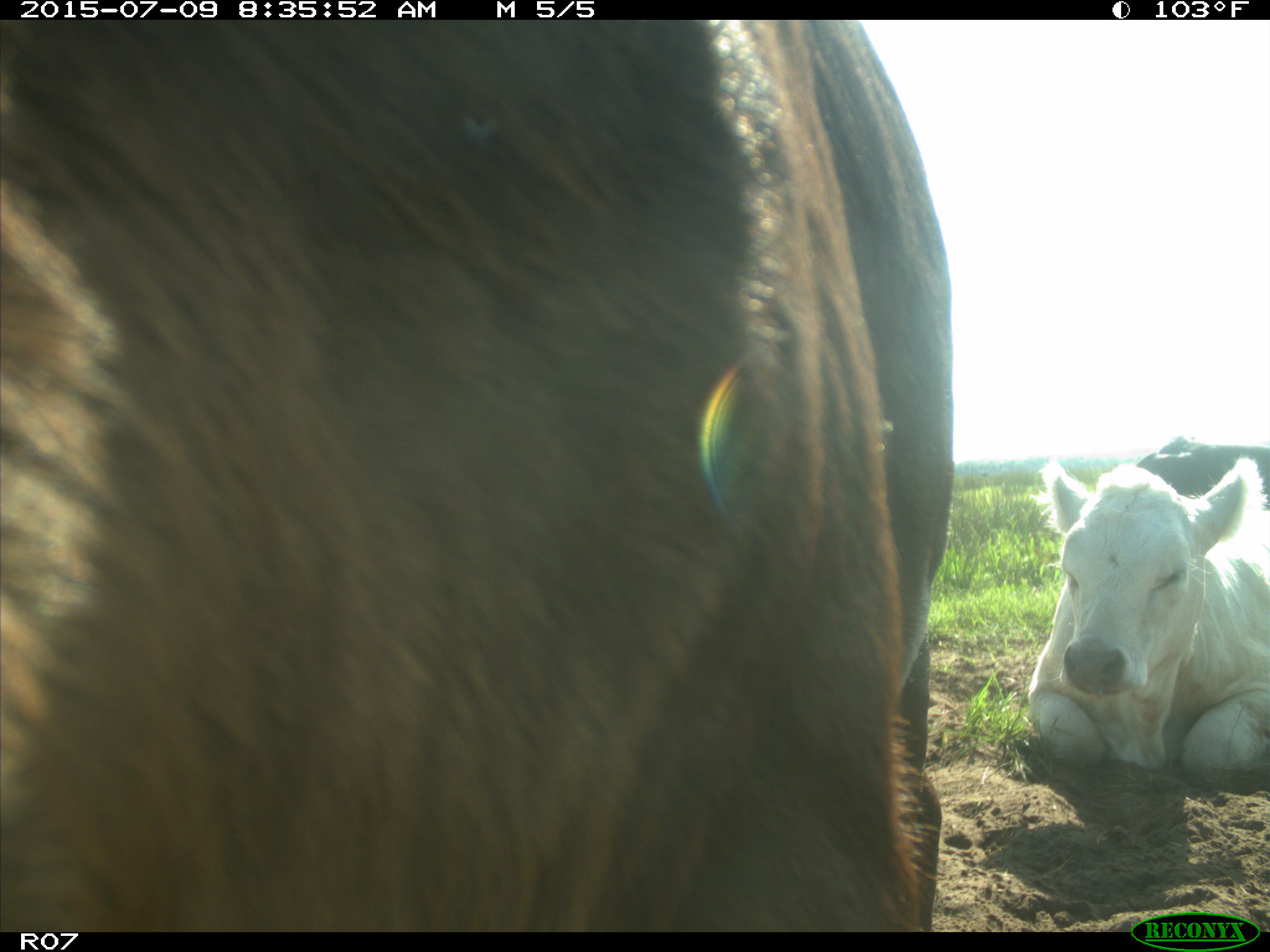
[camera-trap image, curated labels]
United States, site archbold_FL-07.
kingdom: Animalia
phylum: Chordata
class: Mammalia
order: Artiodactyla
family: Bovidae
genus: Bos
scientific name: Bos taurus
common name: domestic cow